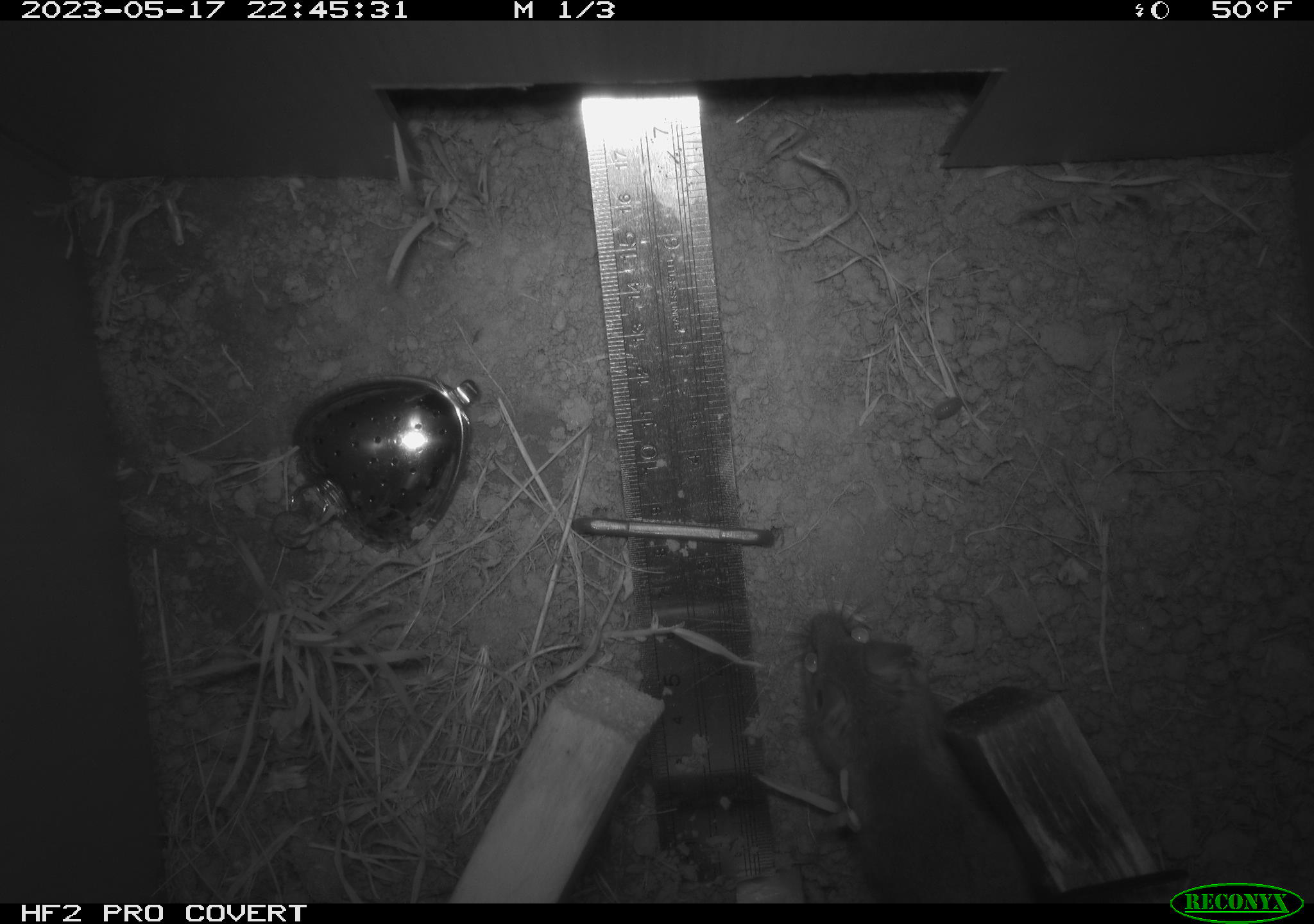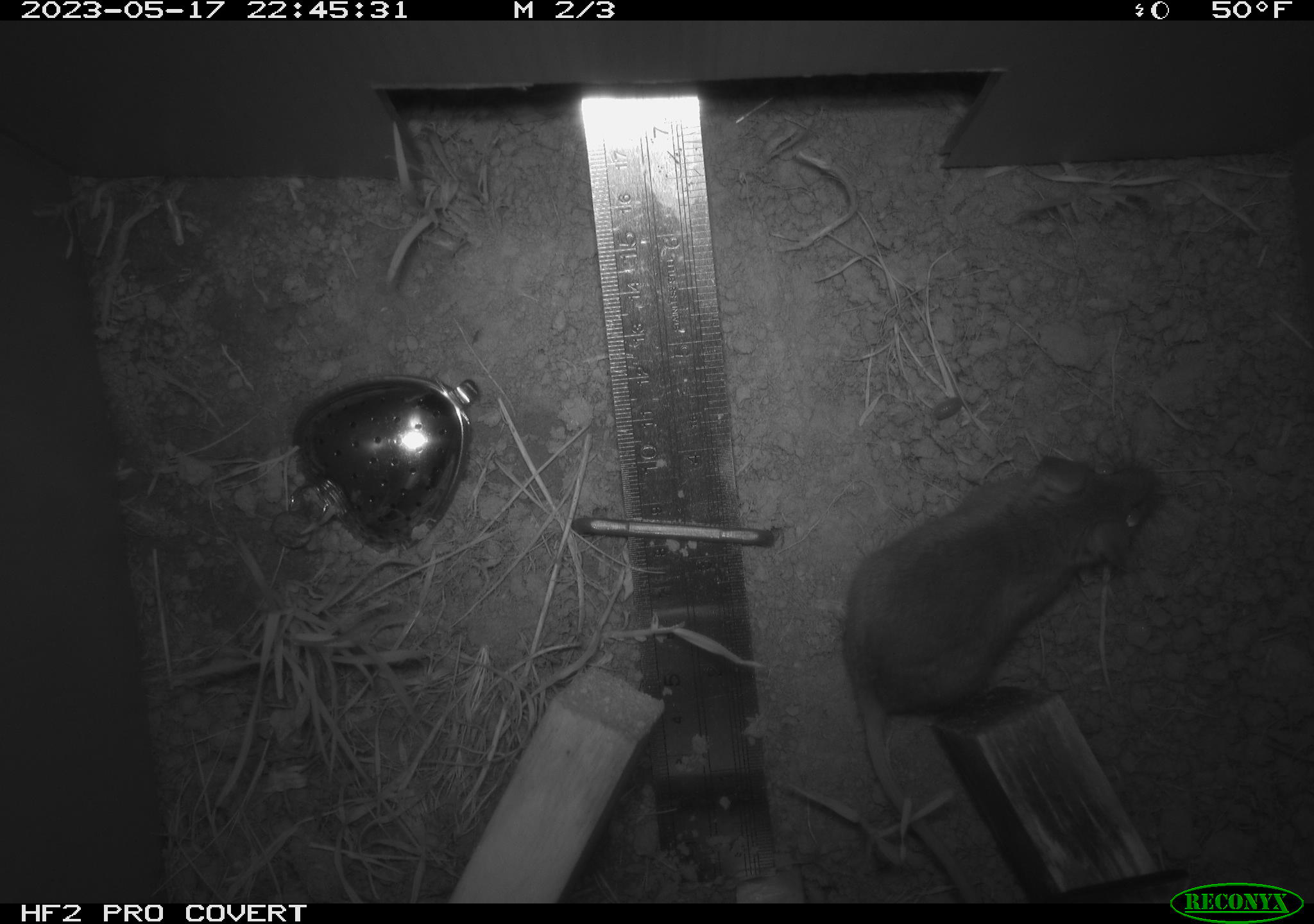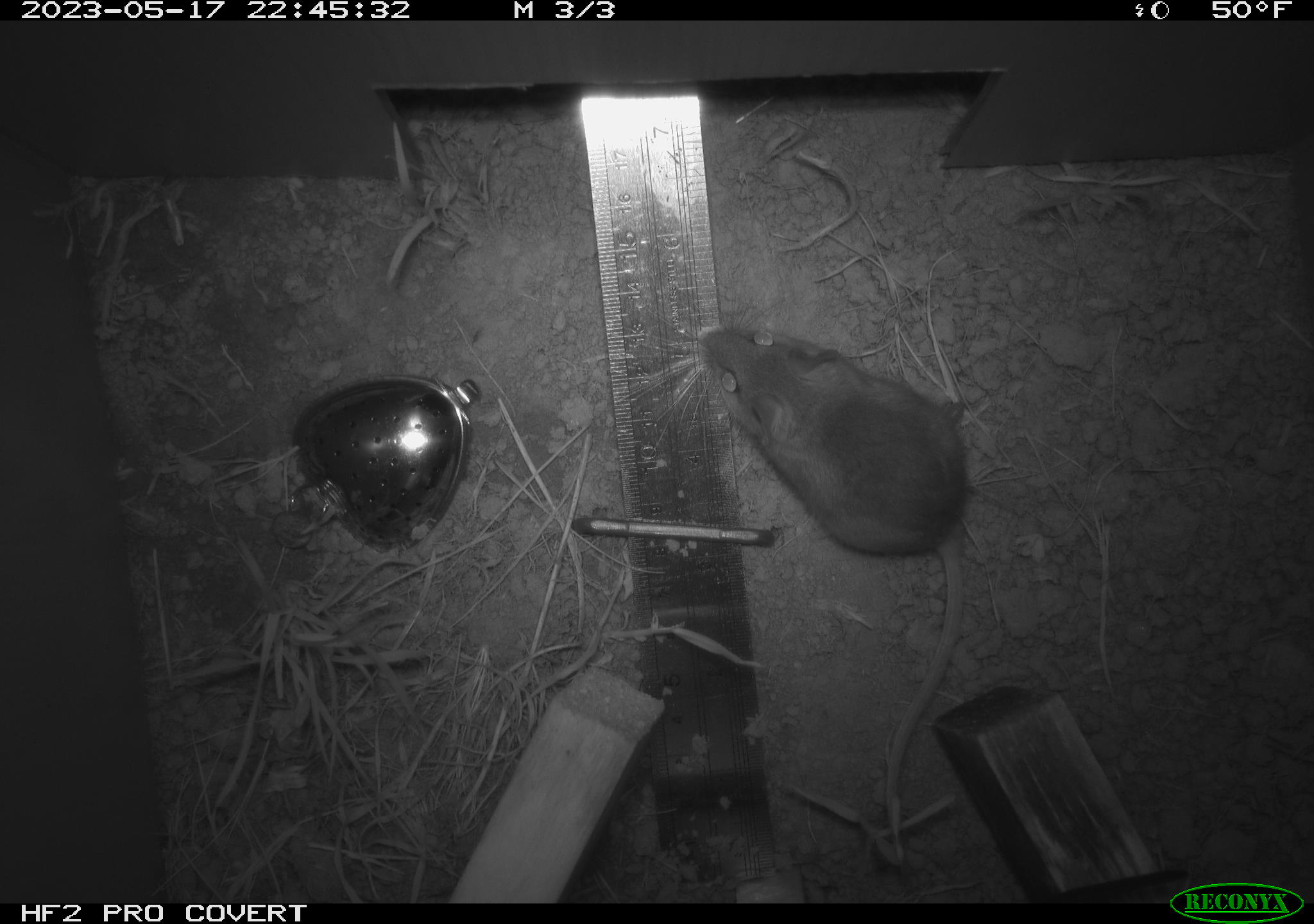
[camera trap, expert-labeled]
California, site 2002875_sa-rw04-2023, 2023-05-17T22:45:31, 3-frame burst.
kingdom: Animalia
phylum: Chordata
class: Mammalia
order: Rodentia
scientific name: Rodentia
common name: mouse species